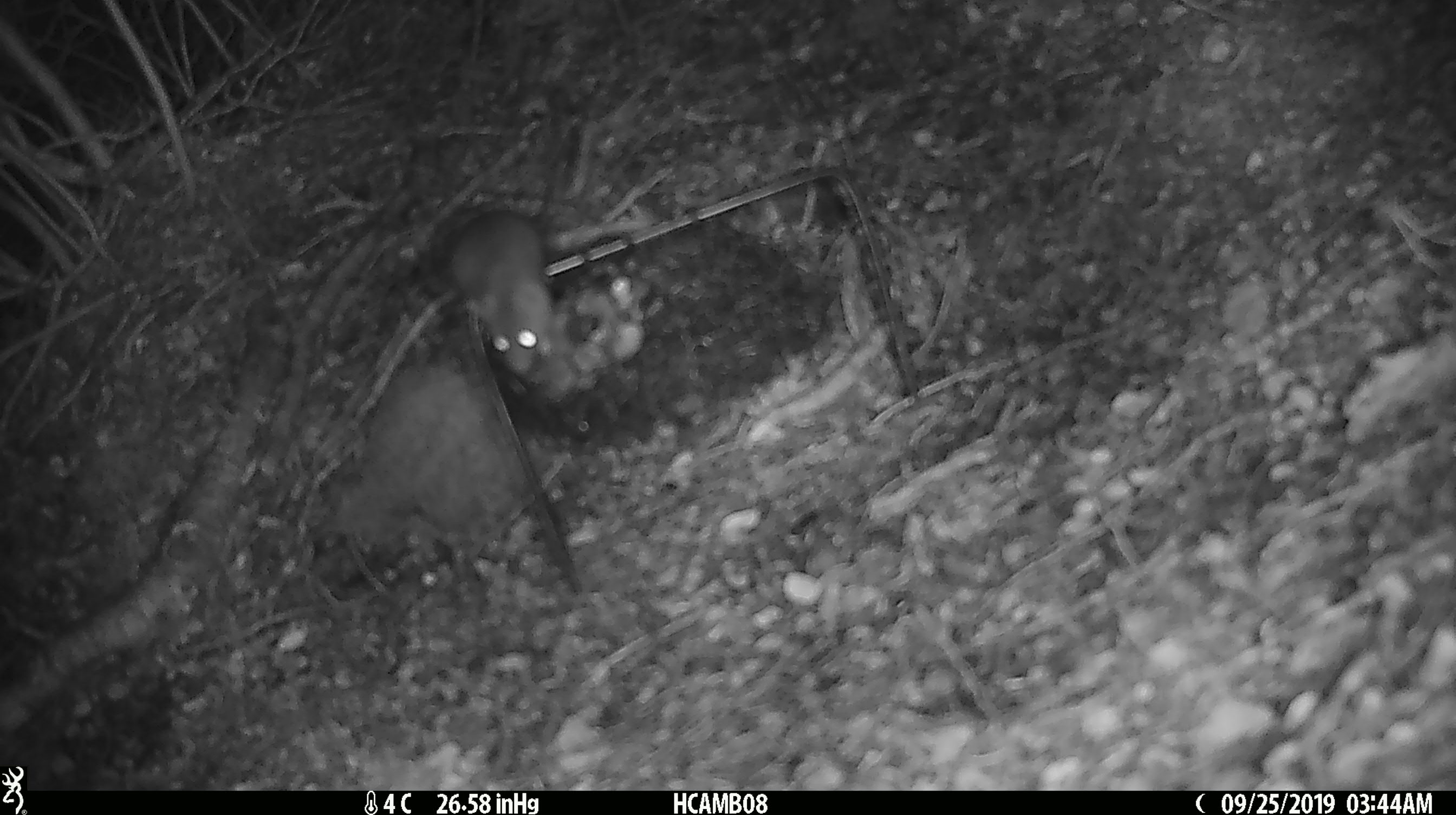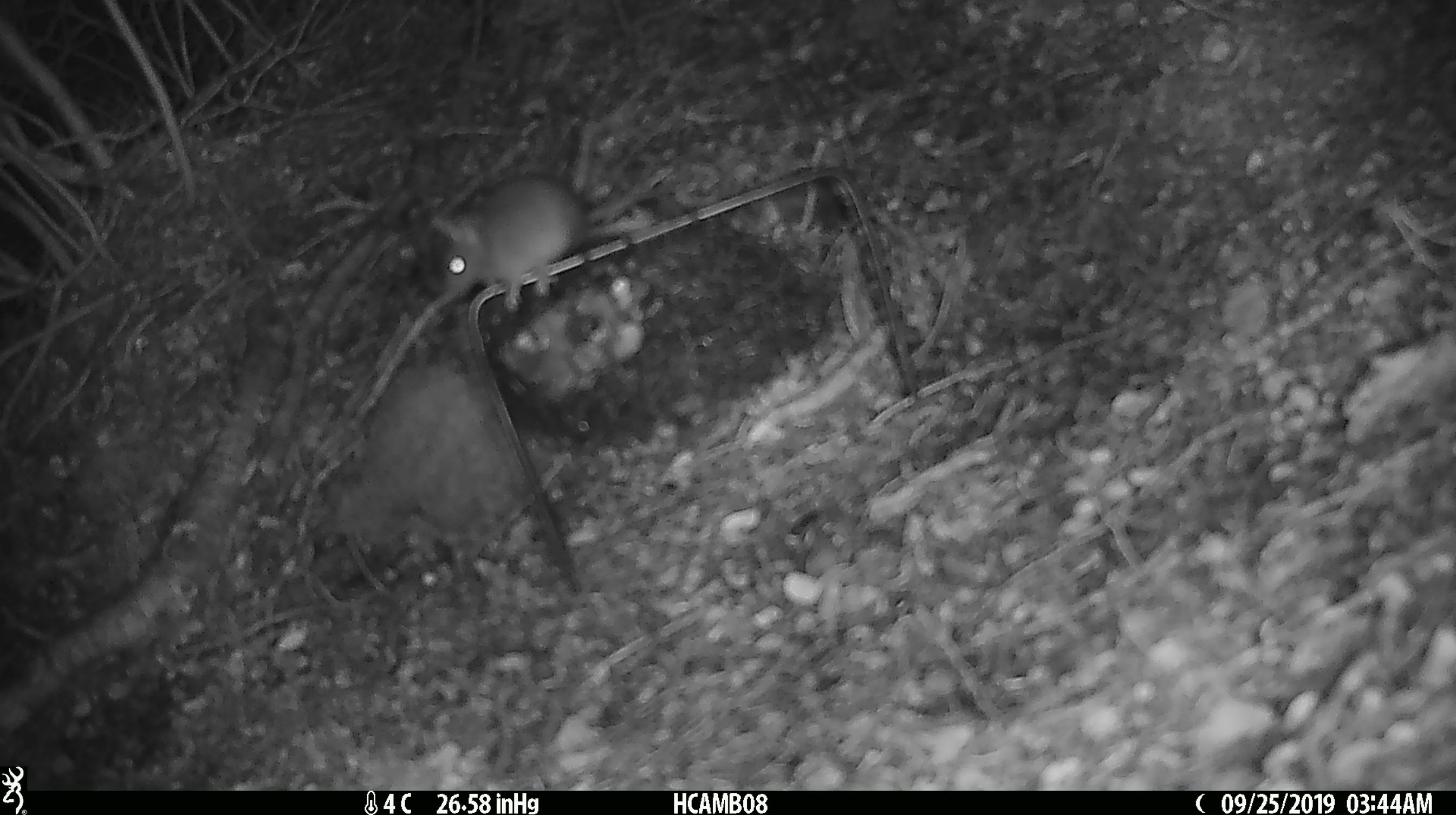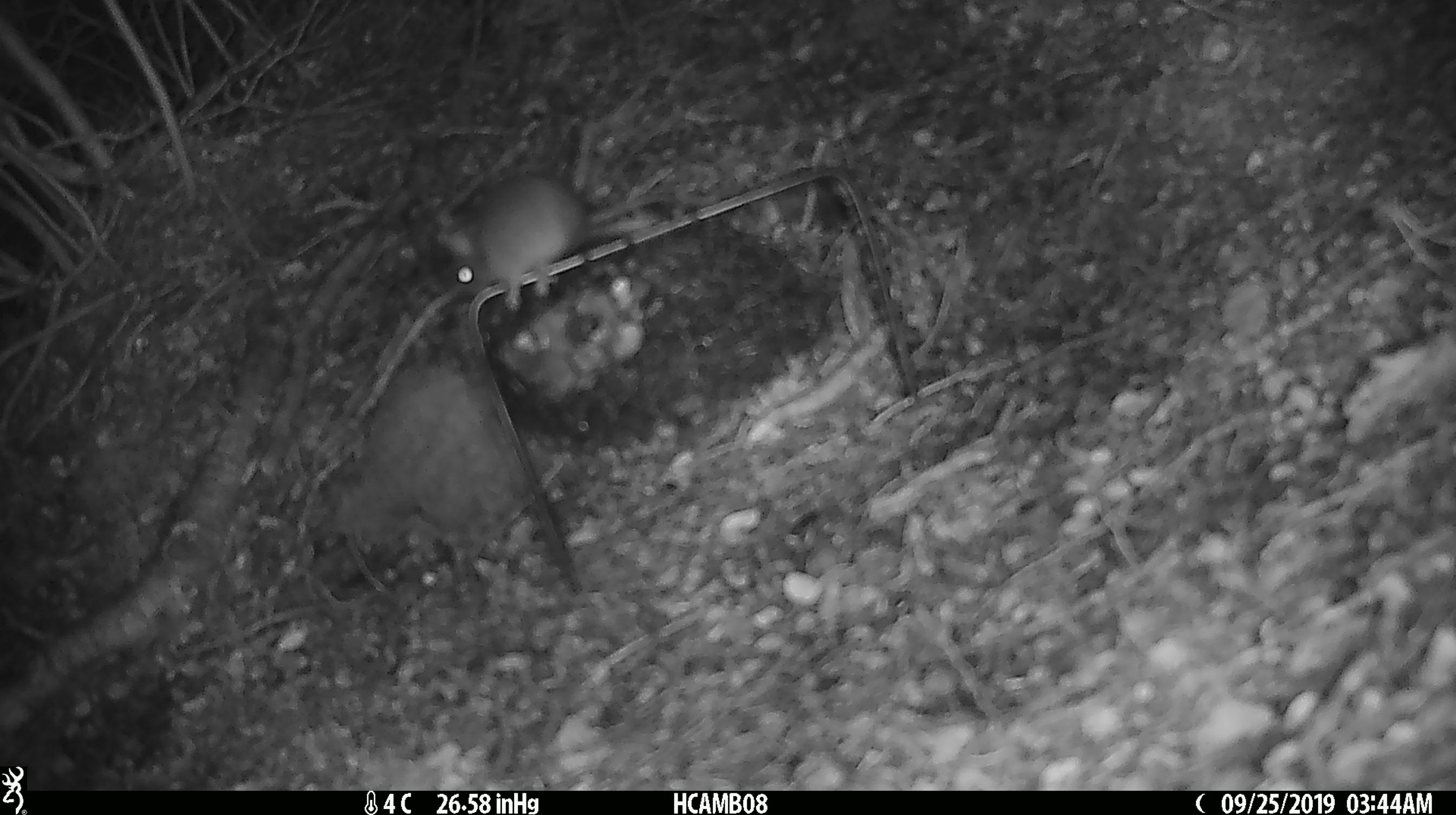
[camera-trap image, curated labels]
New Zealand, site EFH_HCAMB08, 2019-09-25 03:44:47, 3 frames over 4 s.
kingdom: Animalia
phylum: Chordata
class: Mammalia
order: Rodentia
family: Muridae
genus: Mus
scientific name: Mus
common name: mouse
Mouse (Mus).